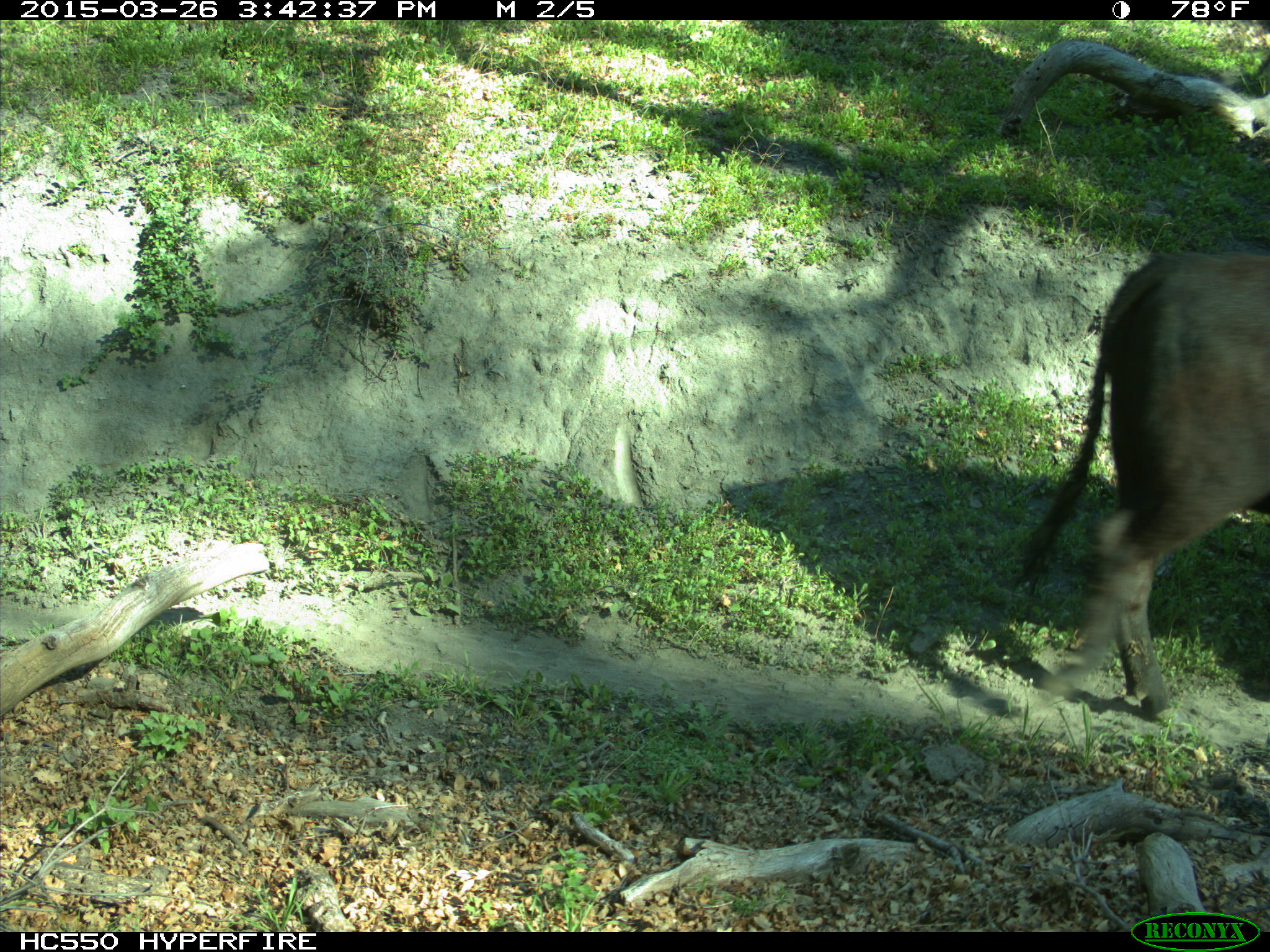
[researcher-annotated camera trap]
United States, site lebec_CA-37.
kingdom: Animalia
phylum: Chordata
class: Mammalia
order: Artiodactyla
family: Bovidae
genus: Bos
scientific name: Bos taurus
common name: domestic cow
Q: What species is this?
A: Bos taurus (domestic cow).